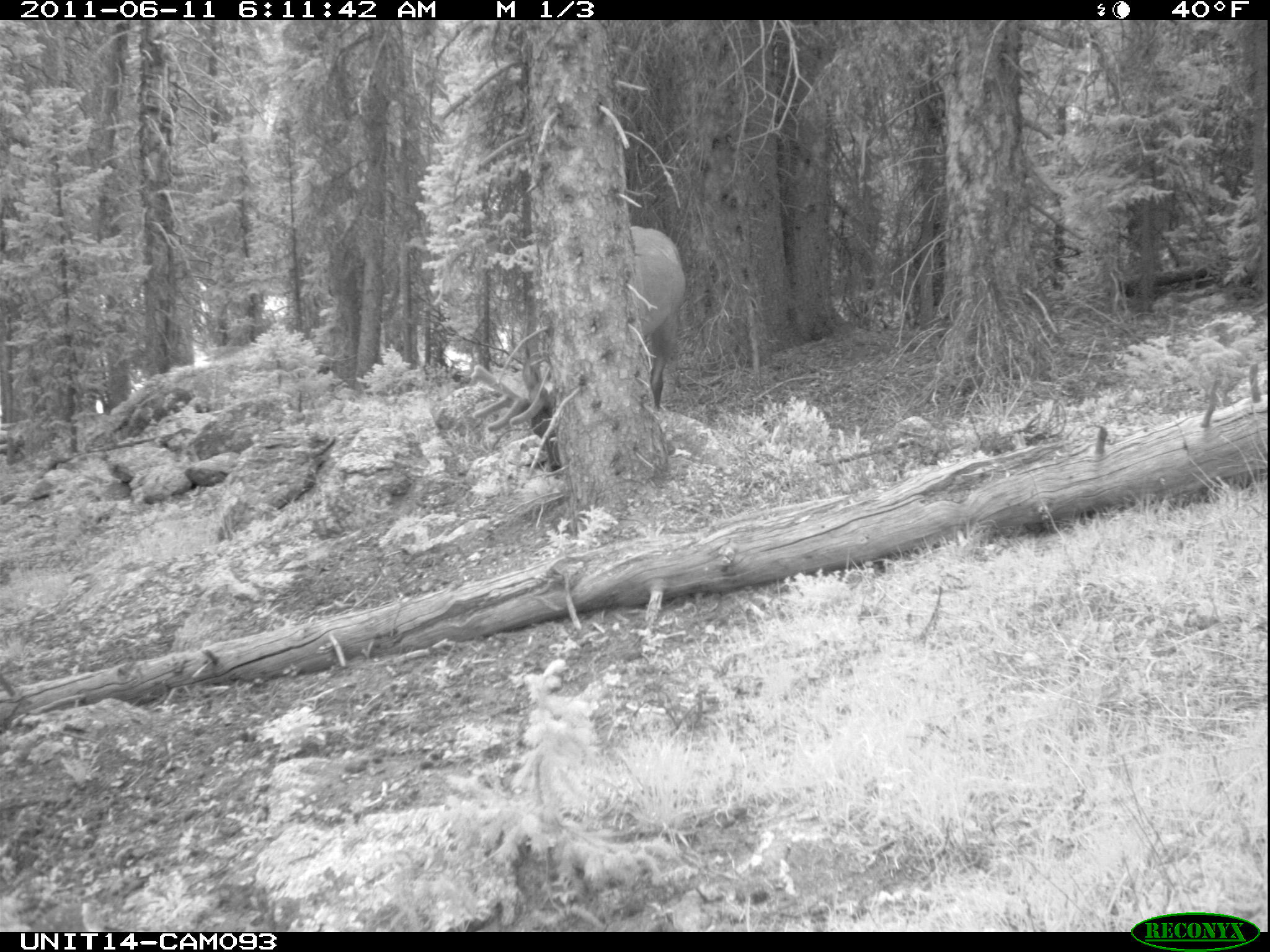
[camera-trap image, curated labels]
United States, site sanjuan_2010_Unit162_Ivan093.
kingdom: Animalia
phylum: Chordata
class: Mammalia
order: Artiodactyla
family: Cervidae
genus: Cervus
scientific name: Cervus elaphus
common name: red deer